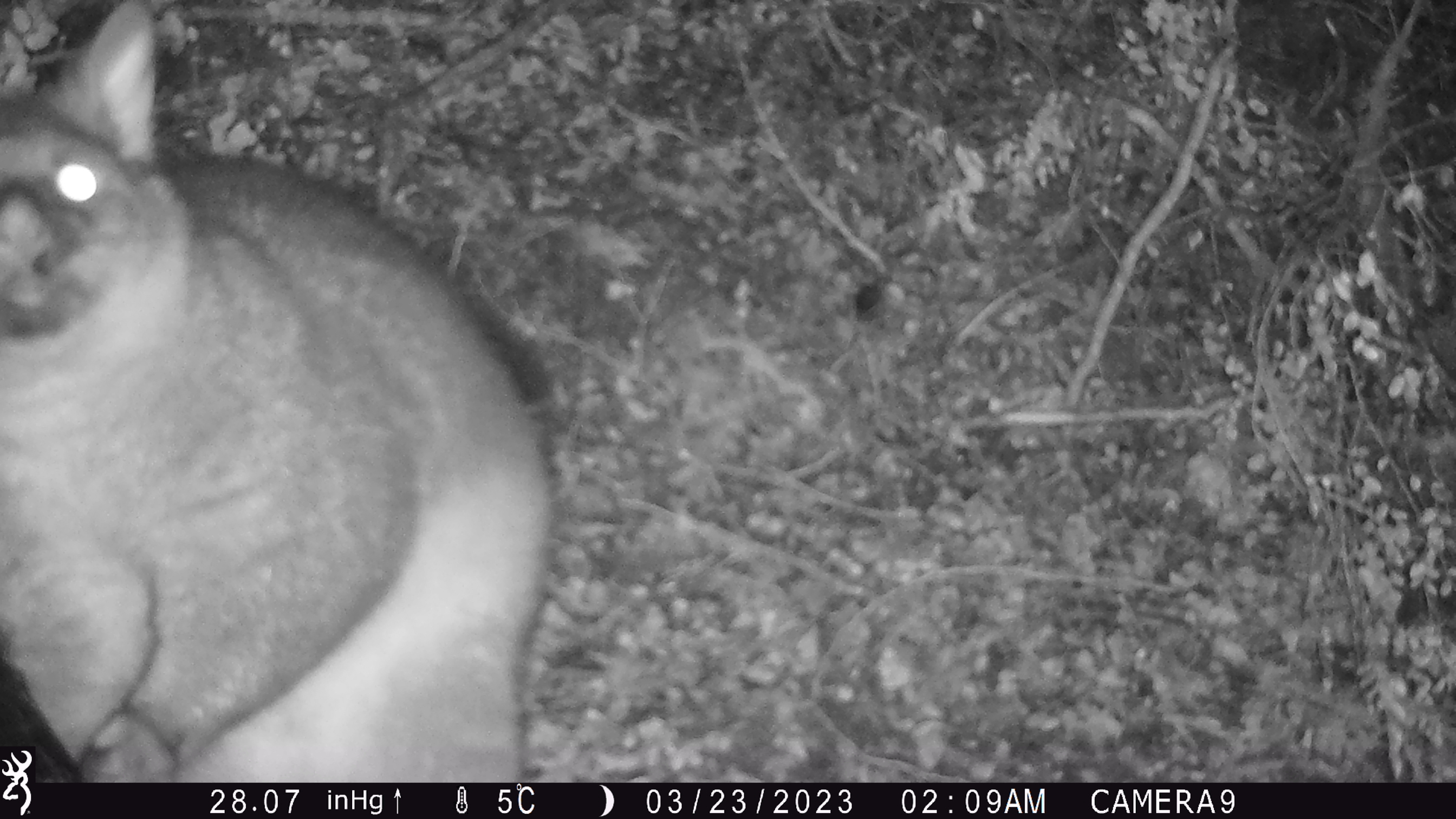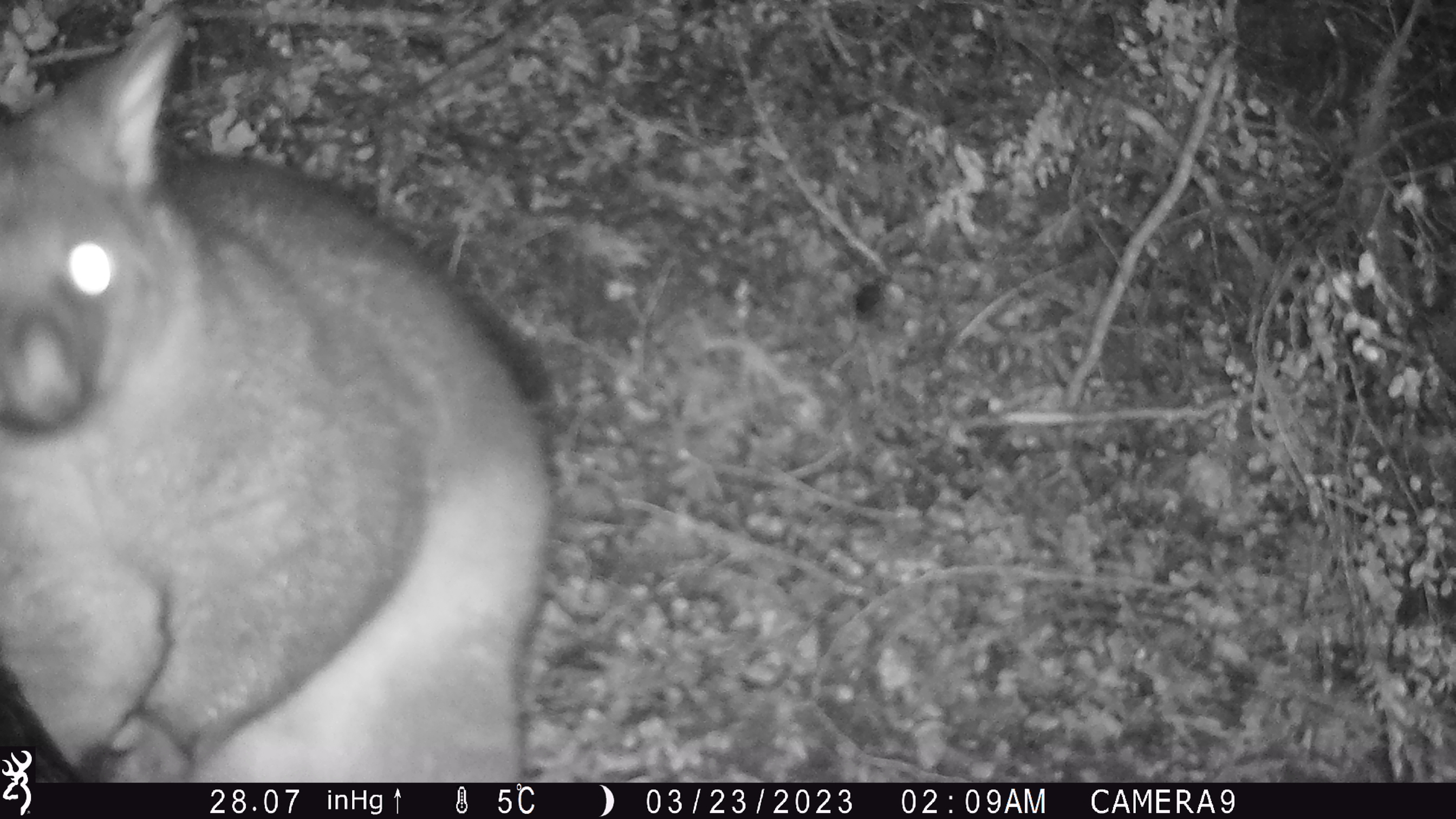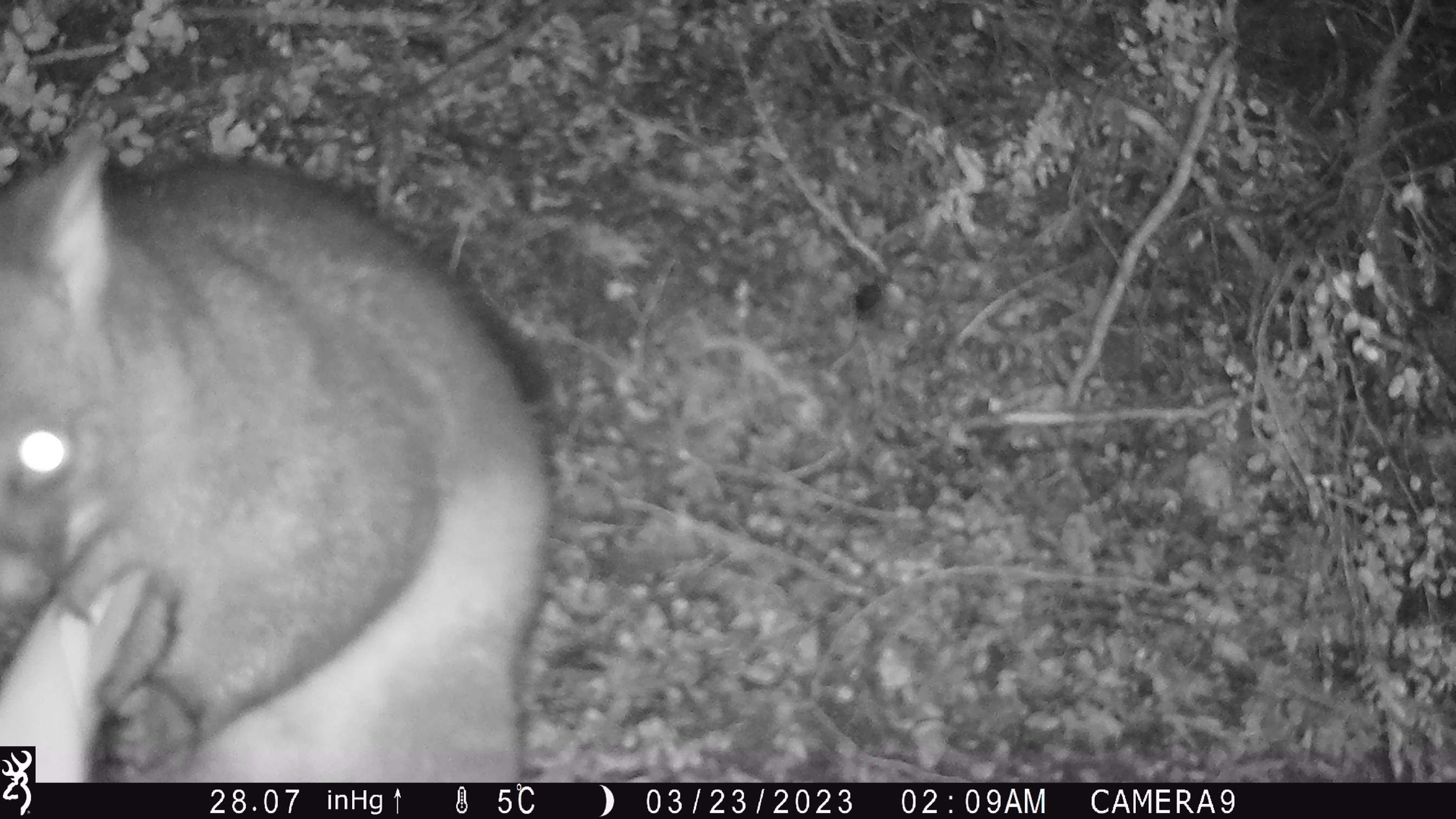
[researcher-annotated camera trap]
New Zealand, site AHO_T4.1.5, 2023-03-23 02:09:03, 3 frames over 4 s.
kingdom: Animalia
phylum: Chordata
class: Mammalia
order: Carnivora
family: Mustelidae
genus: Mustela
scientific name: Mustela erminea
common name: stoat